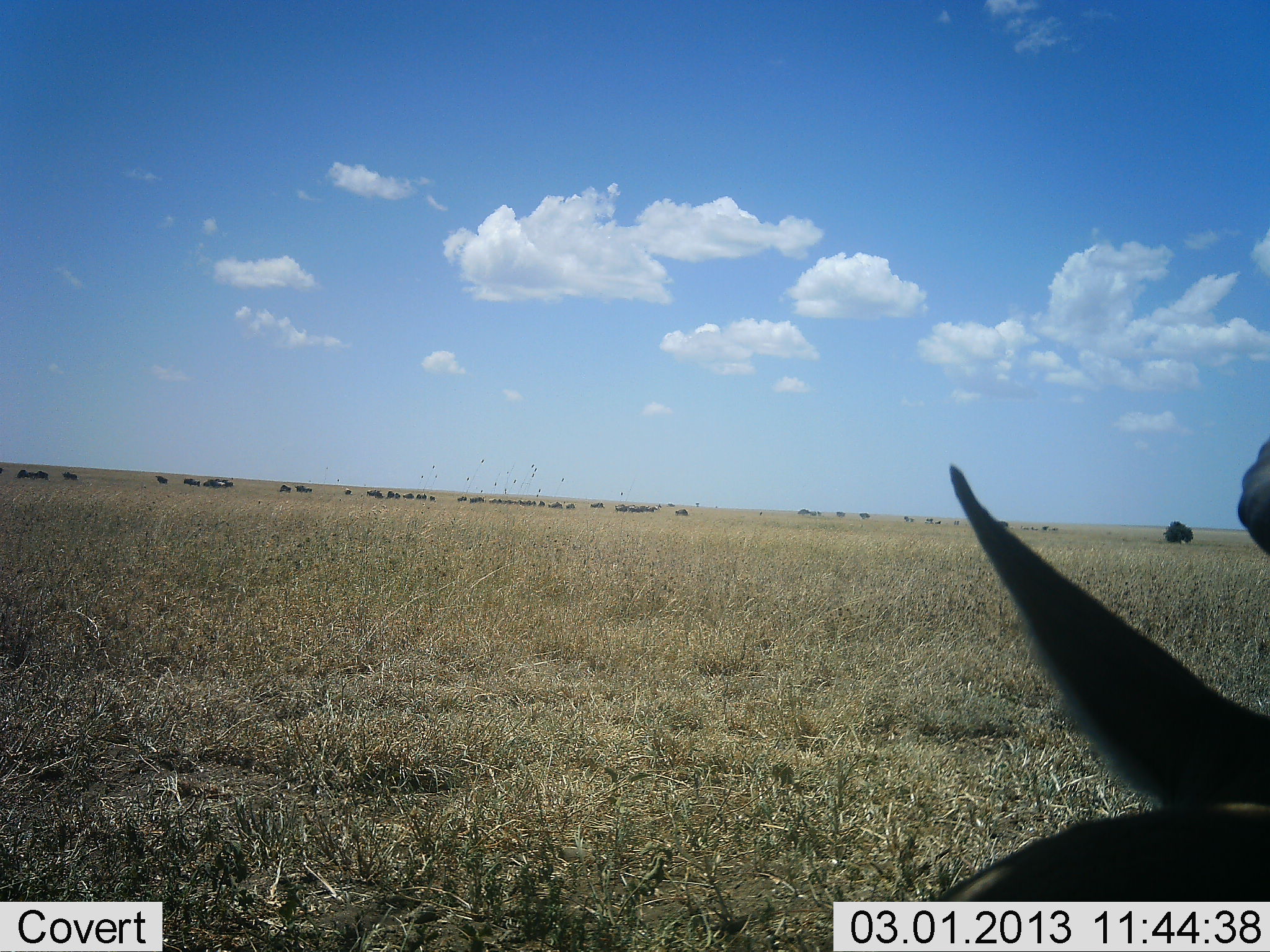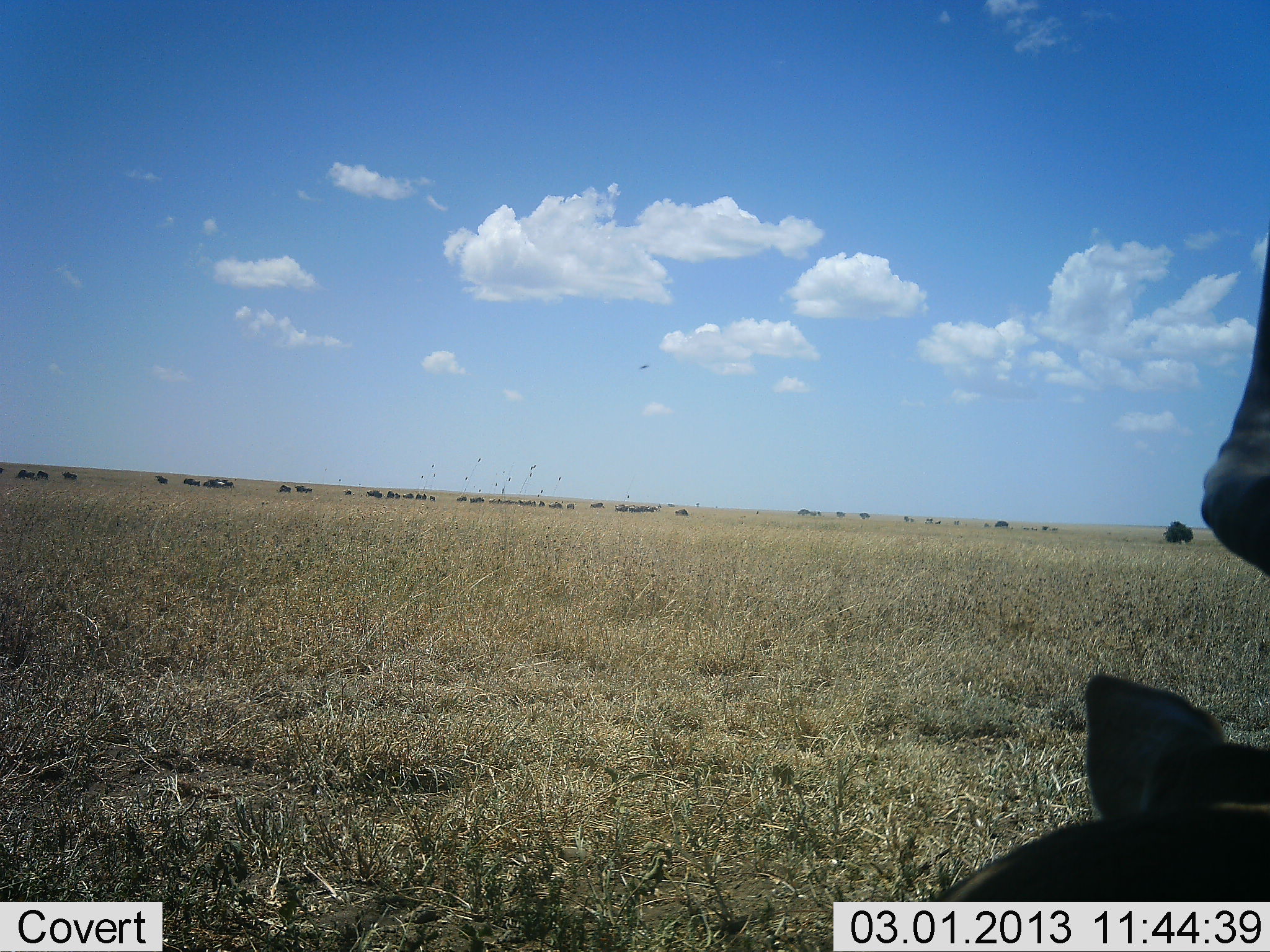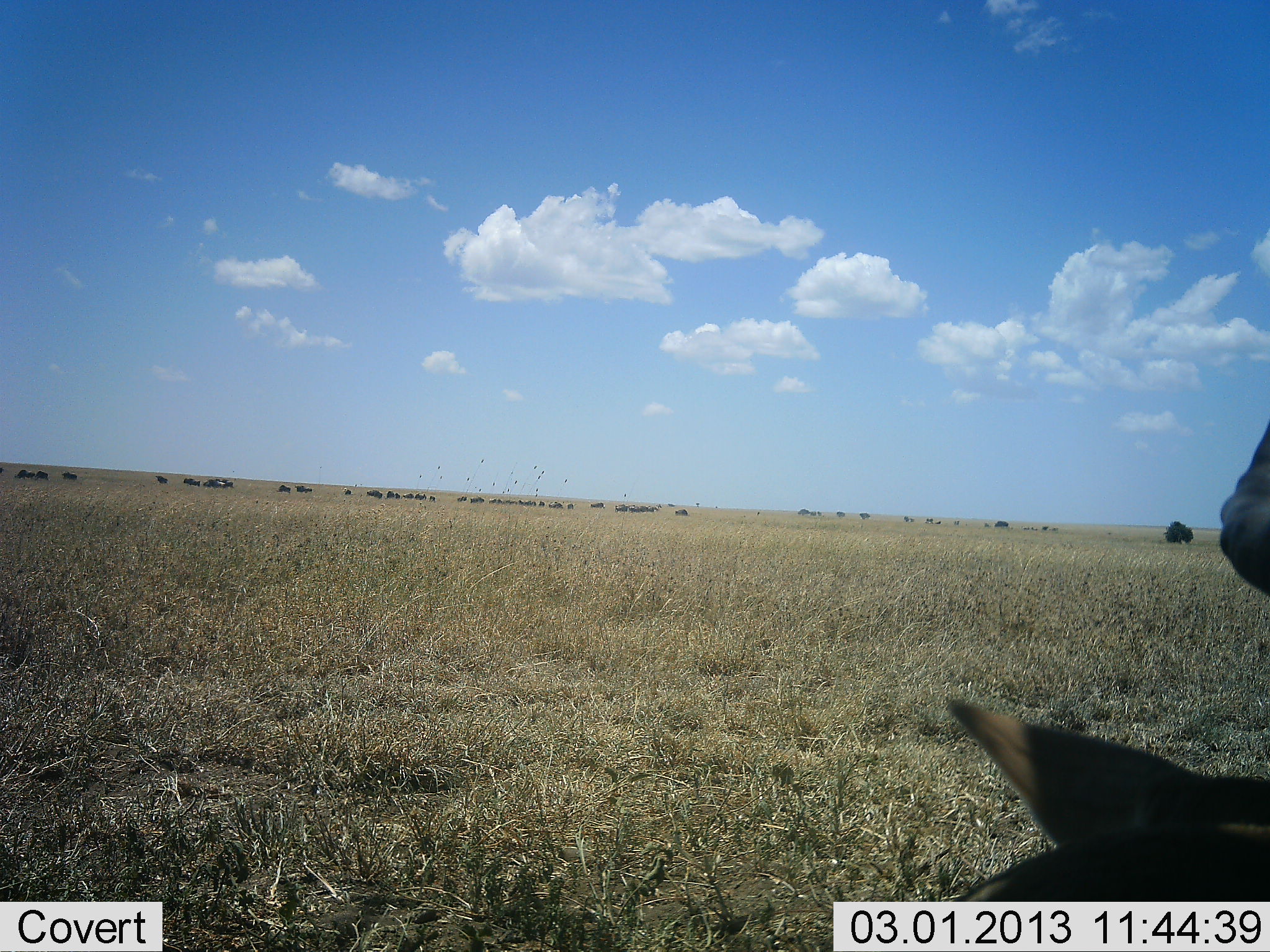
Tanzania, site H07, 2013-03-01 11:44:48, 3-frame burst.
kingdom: Animalia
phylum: Chordata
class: Mammalia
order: Artiodactyla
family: Bovidae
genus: Connochaetes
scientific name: Connochaetes taurinus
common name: blue wildebeest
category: wildebeest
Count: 11-50.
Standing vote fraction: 75%.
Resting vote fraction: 33%.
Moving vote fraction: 17%.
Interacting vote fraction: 0%.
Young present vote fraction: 8%.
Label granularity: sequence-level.